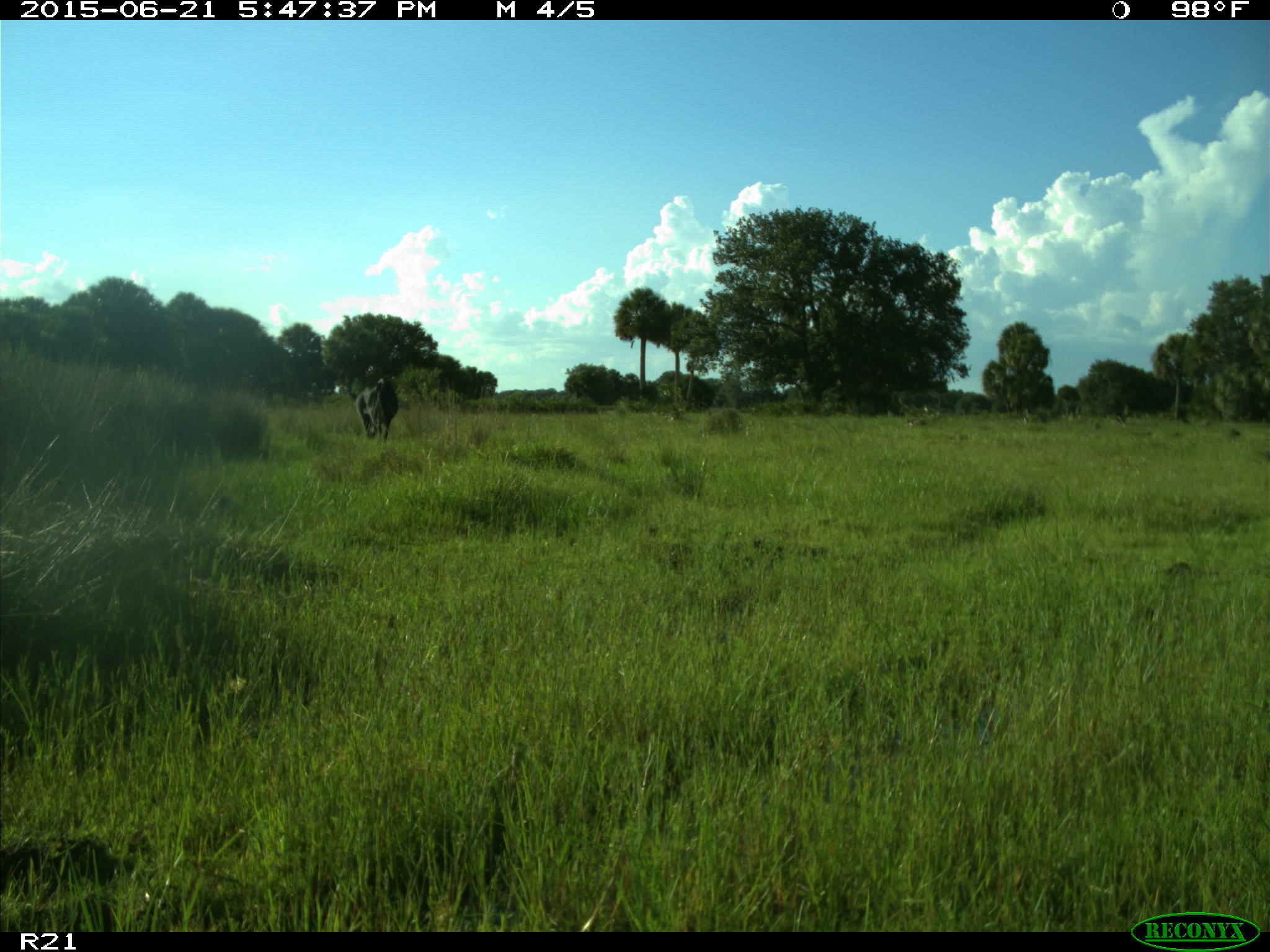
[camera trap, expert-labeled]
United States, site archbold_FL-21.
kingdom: Animalia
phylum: Chordata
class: Mammalia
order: Artiodactyla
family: Bovidae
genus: Bos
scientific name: Bos taurus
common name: domestic cow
Bos taurus (domestic cow).